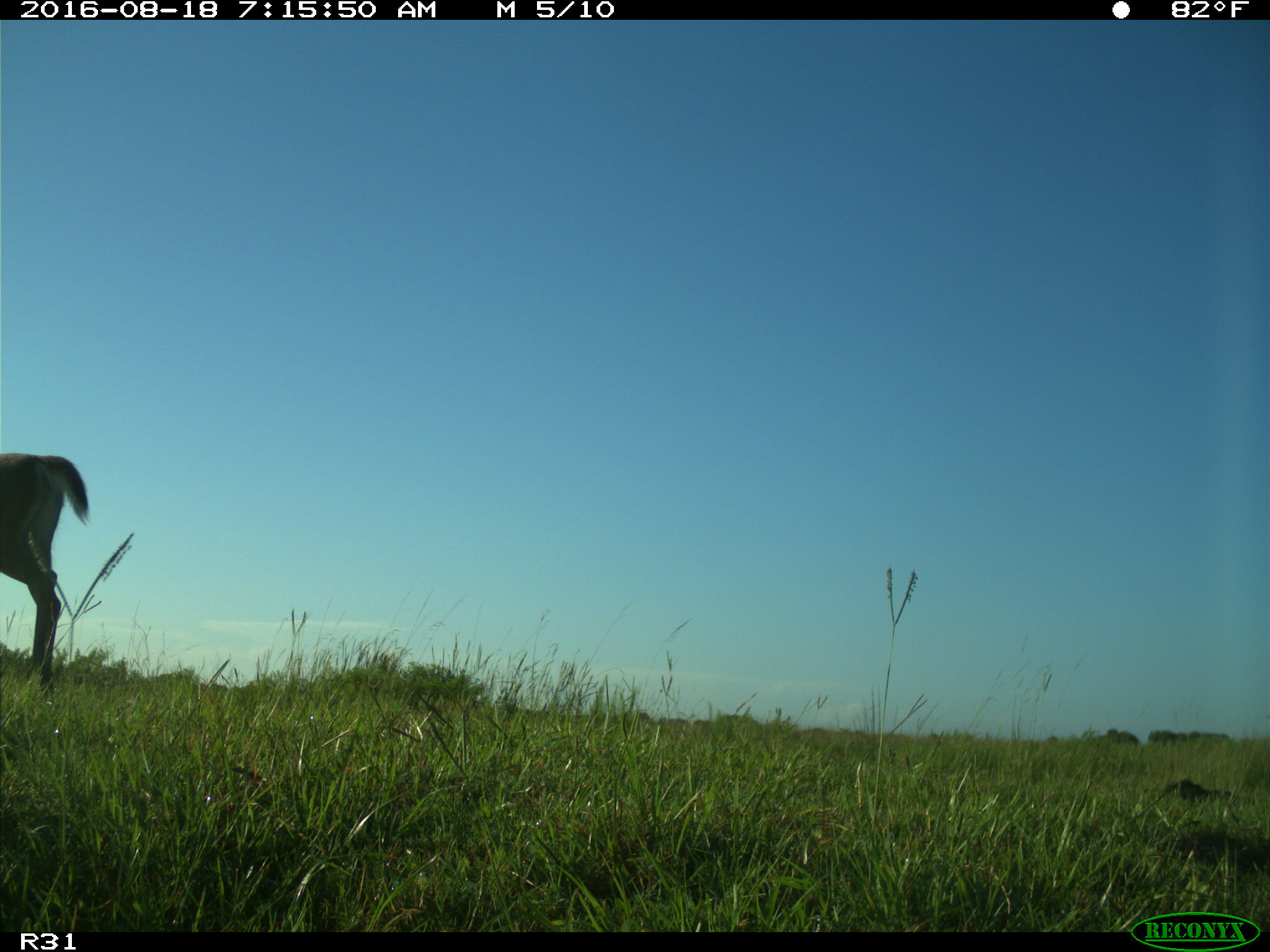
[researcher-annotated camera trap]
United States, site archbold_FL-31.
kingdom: Animalia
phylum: Chordata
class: Mammalia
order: Artiodactyla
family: Cervidae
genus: Odocoileus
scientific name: Odocoileus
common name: deer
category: unidentified deer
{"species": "unidentified deer (deer) (Odocoileus)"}